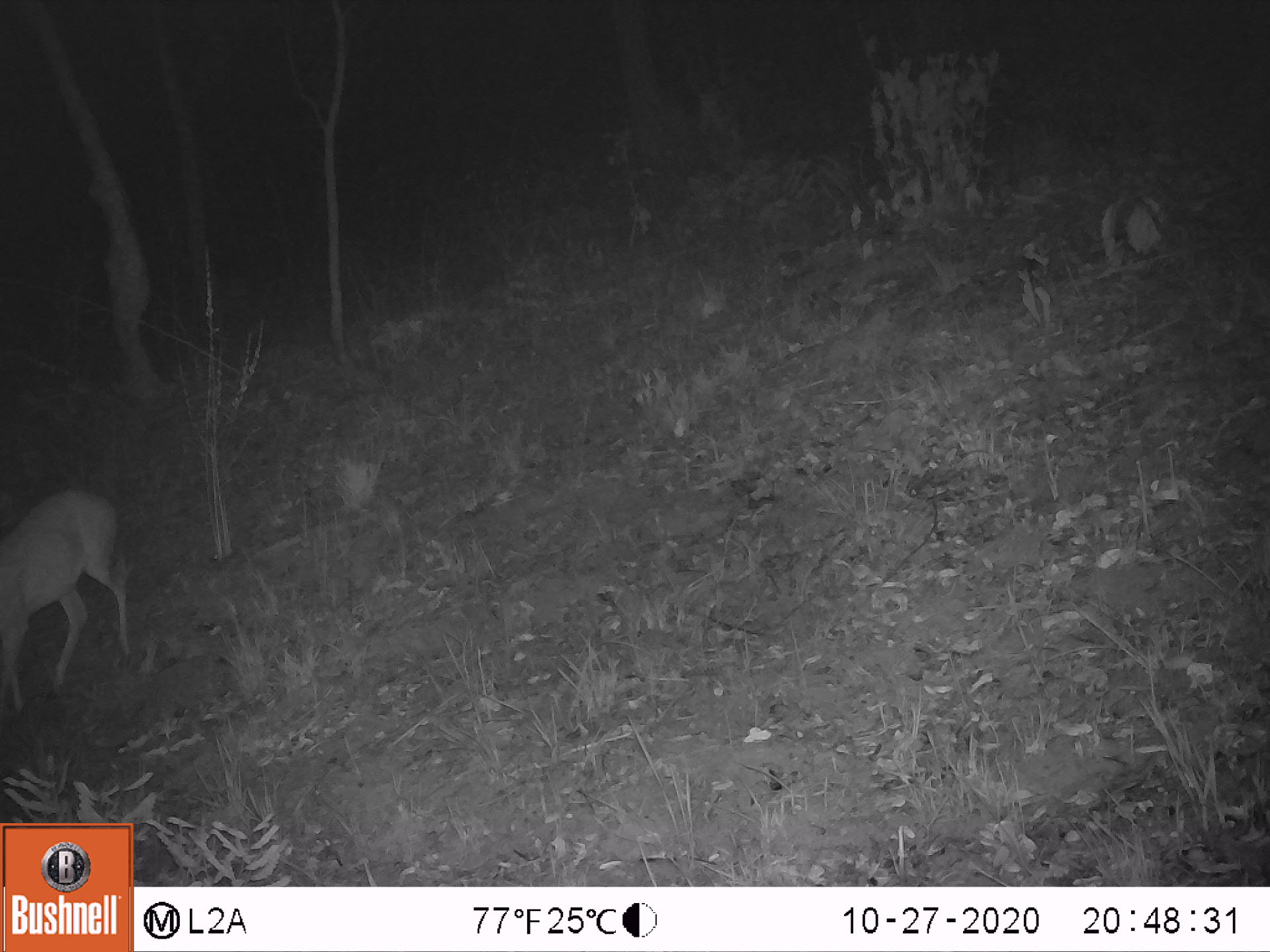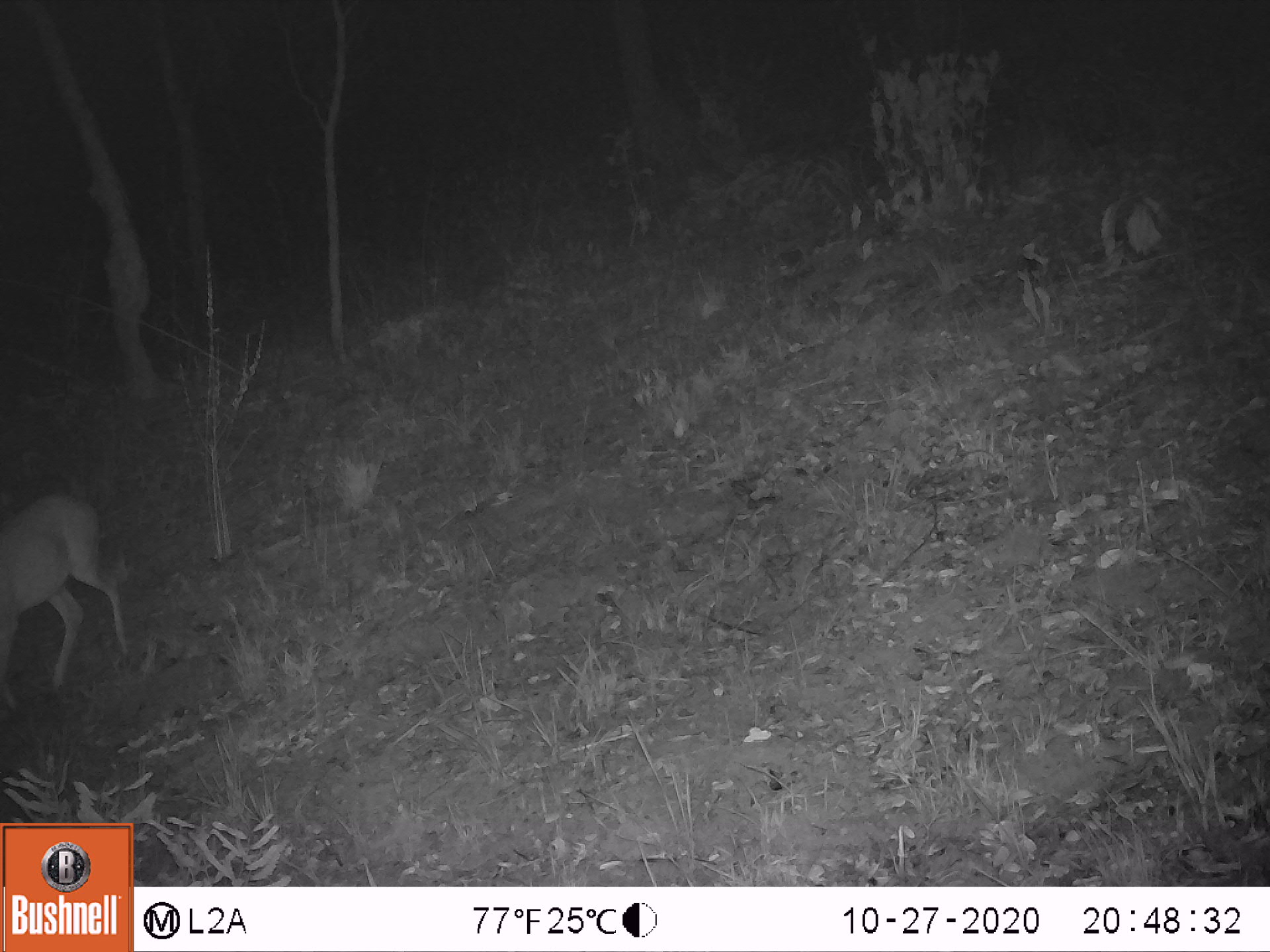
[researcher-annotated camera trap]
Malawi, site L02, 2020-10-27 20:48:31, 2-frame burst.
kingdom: Animalia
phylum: Chordata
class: Mammalia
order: Artiodactyla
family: Bovidae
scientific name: Antilopinae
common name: small antelope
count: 1